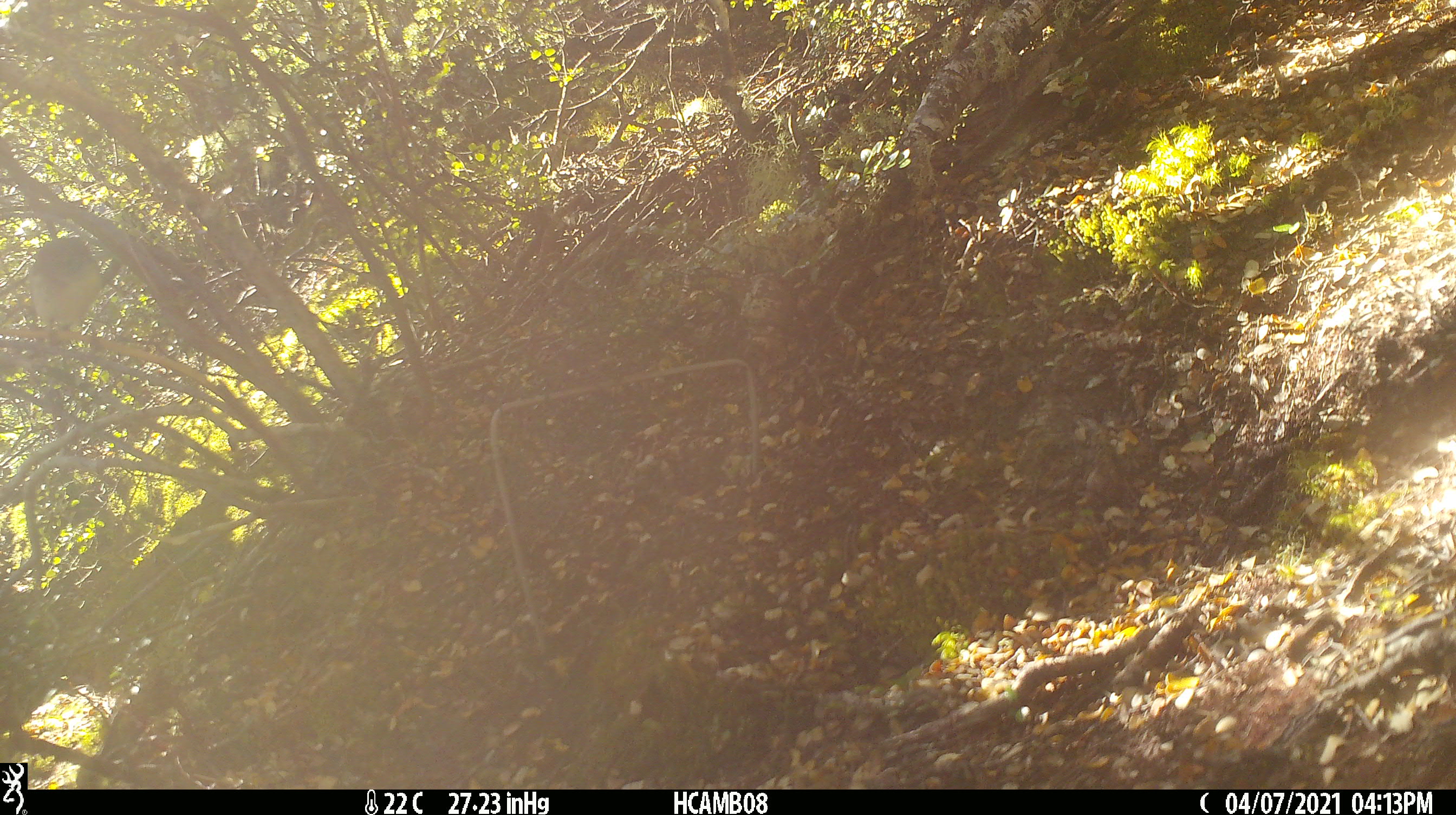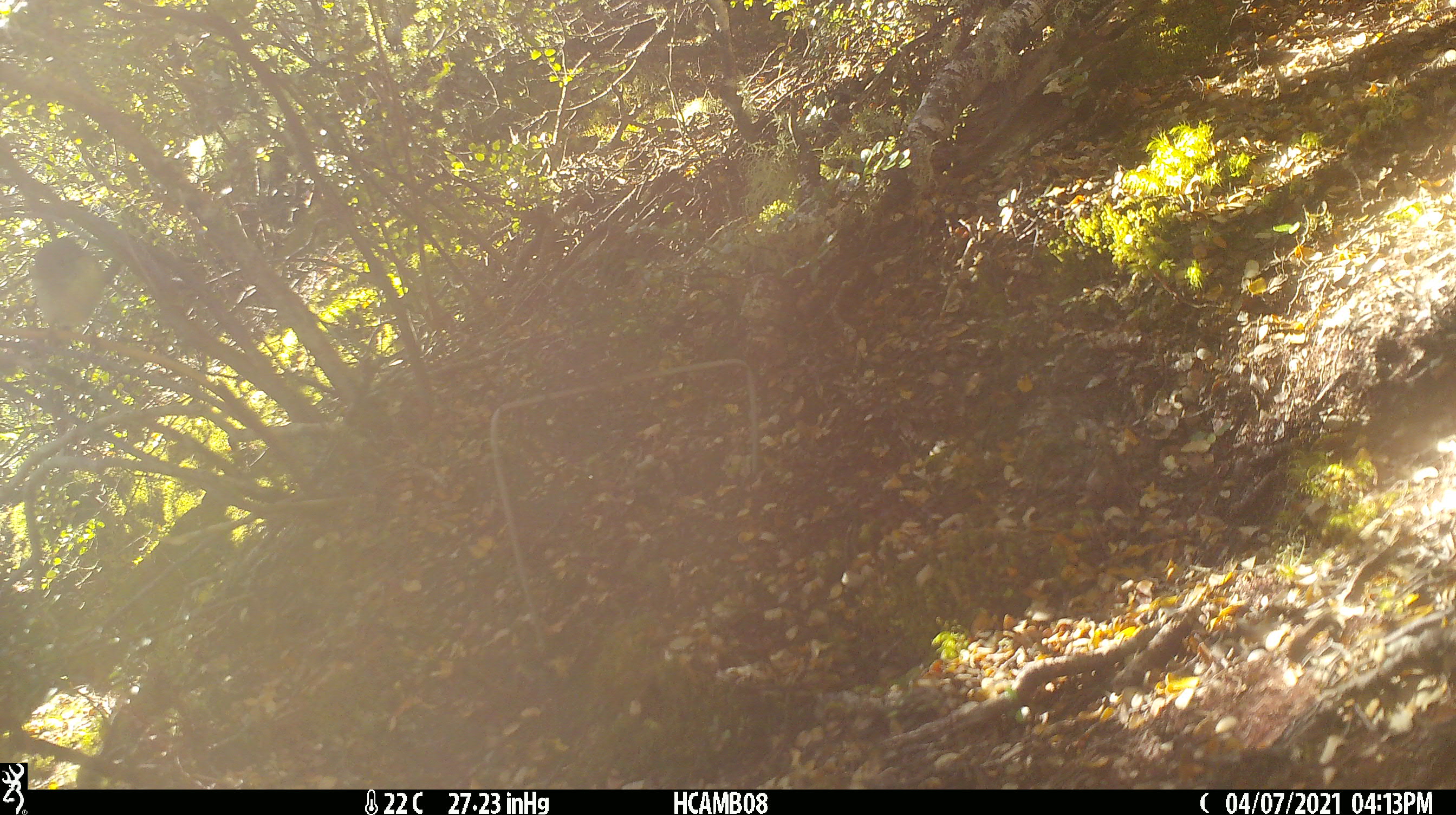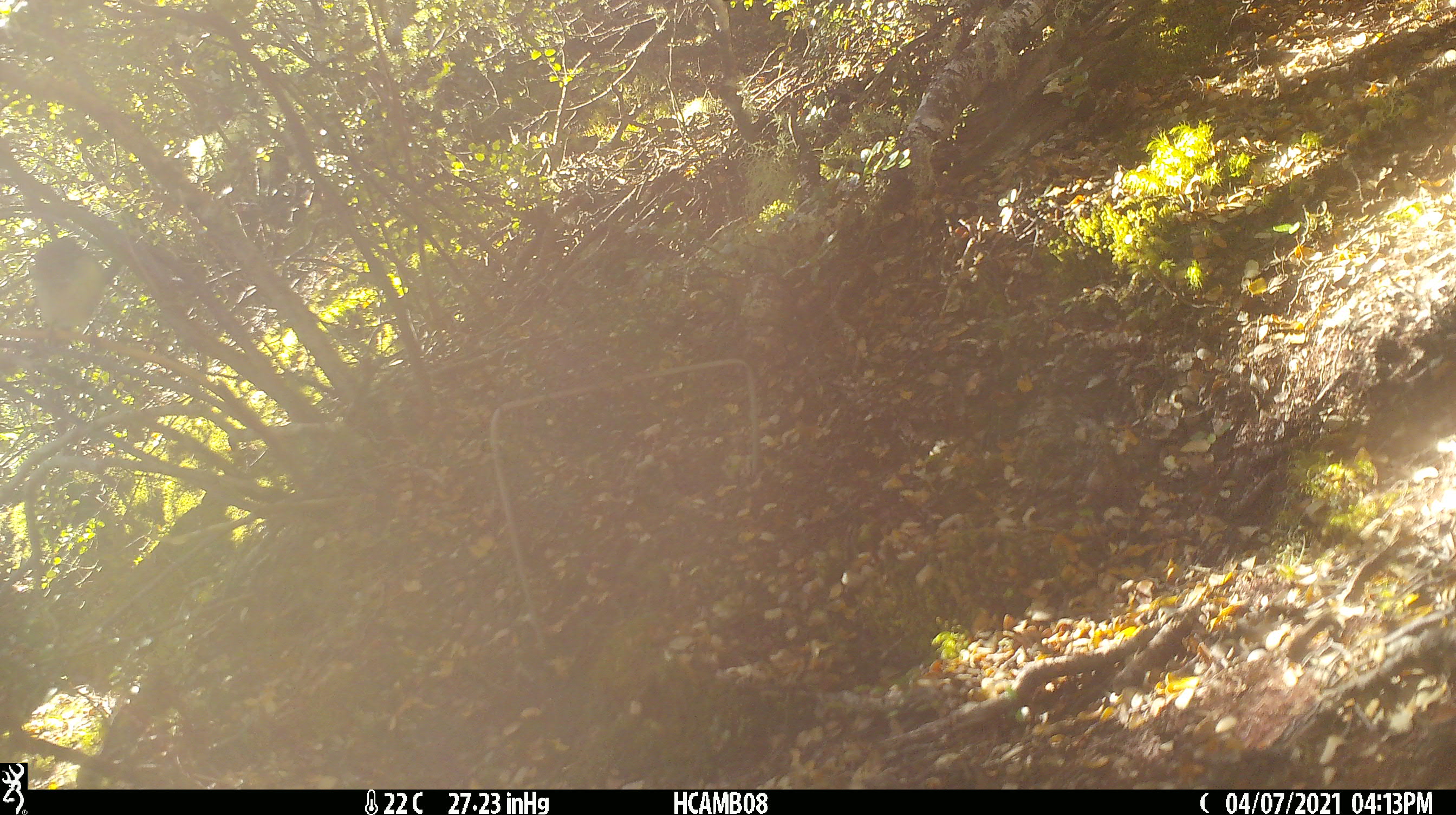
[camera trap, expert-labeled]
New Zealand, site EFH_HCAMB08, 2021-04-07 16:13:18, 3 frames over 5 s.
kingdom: Animalia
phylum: Chordata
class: Aves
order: Passeriformes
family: Petroicidae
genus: Petroica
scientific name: Petroica macrocephala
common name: tomtit